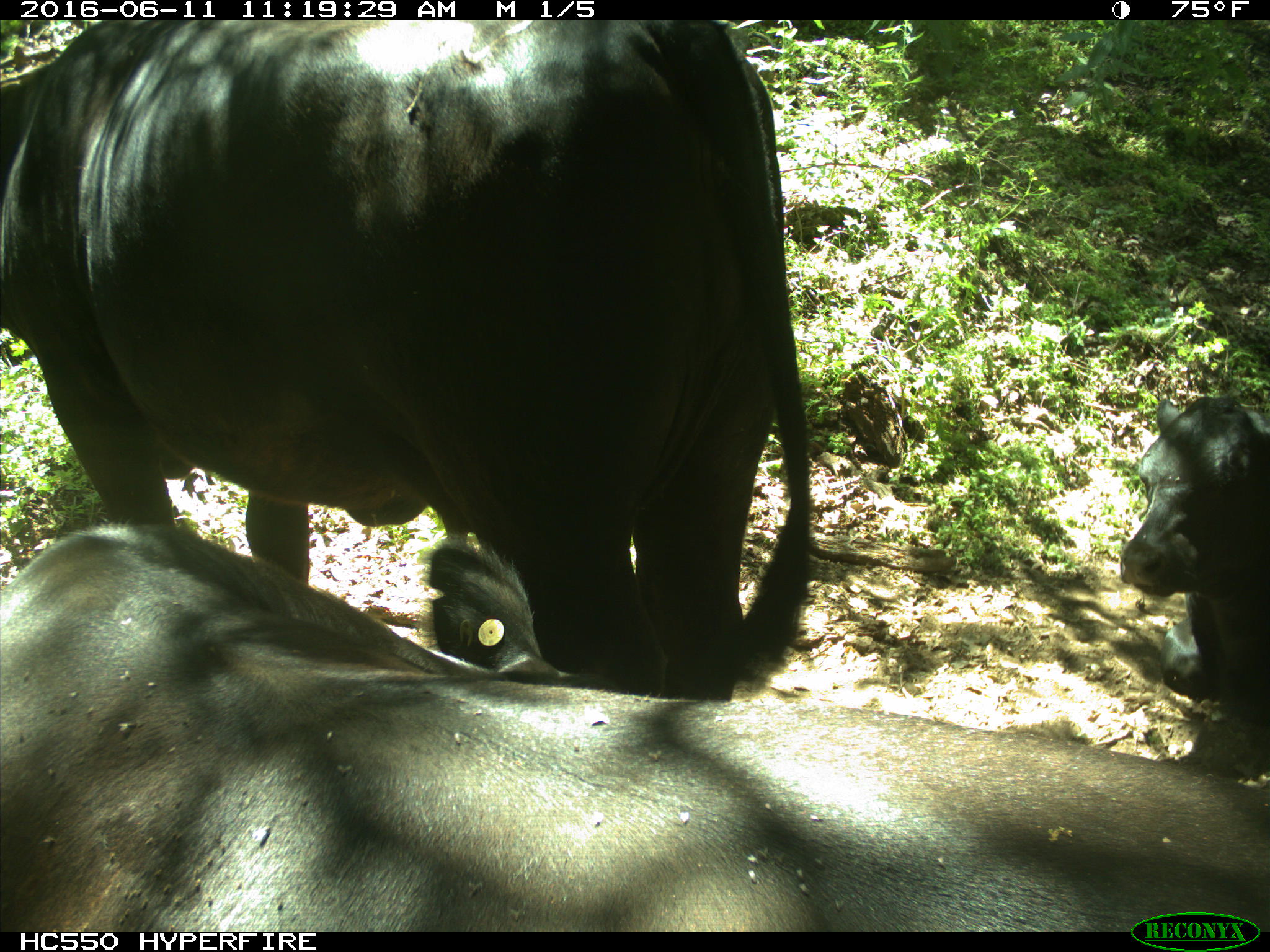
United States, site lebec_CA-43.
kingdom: Animalia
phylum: Chordata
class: Mammalia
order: Artiodactyla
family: Bovidae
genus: Bos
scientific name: Bos taurus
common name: domestic cow